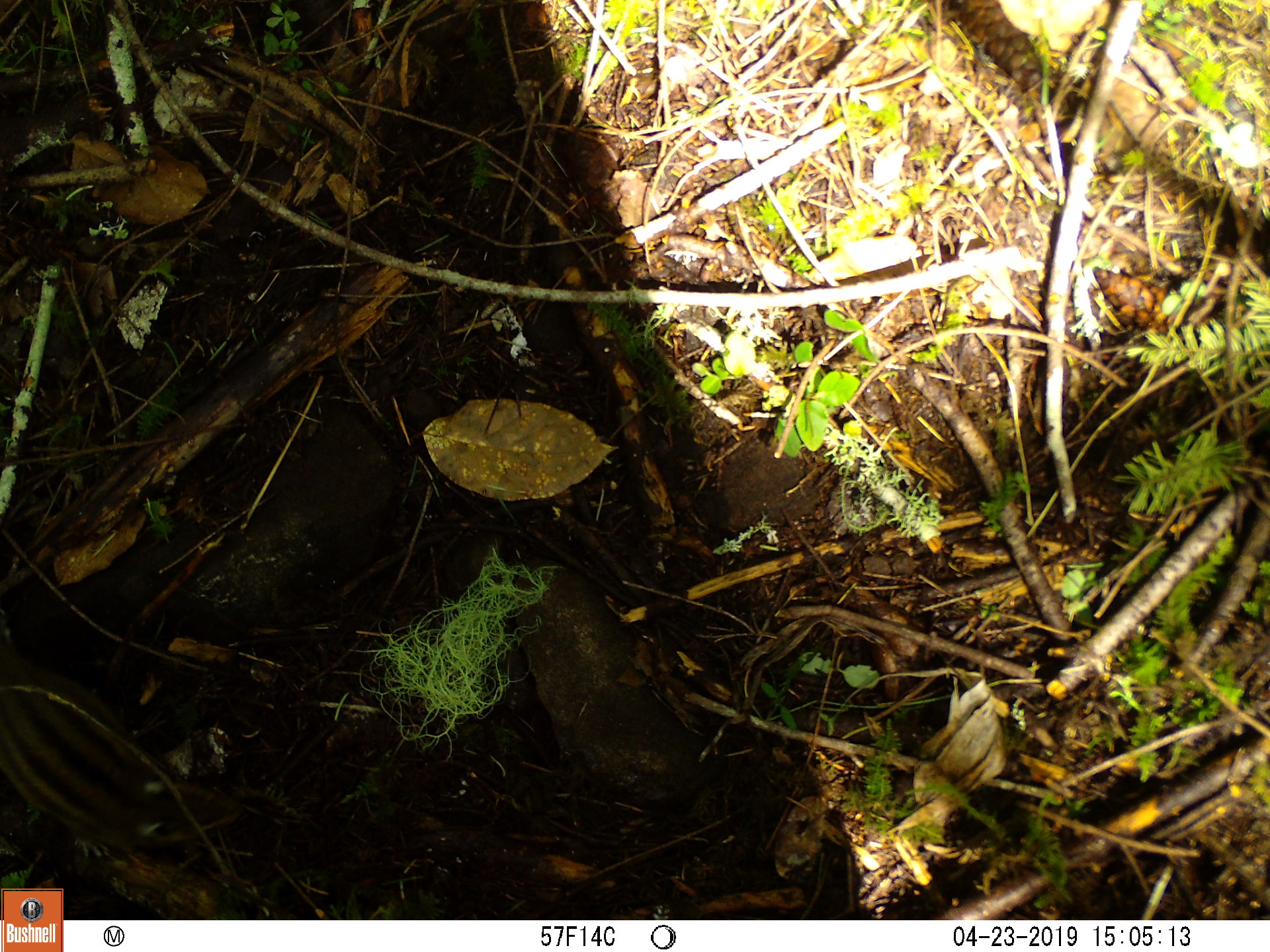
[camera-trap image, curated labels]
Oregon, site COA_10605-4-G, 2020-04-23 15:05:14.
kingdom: Animalia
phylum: Chordata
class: Mammalia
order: Rodentia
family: Sciuridae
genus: Neotamias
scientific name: Neotamias townsendii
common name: townsend's chipmunk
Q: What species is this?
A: Townsend's chipmunk (Neotamias townsendii).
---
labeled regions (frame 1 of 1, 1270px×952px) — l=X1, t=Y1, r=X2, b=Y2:
townsend's chipmunk: l=8, t=648, r=250, b=867